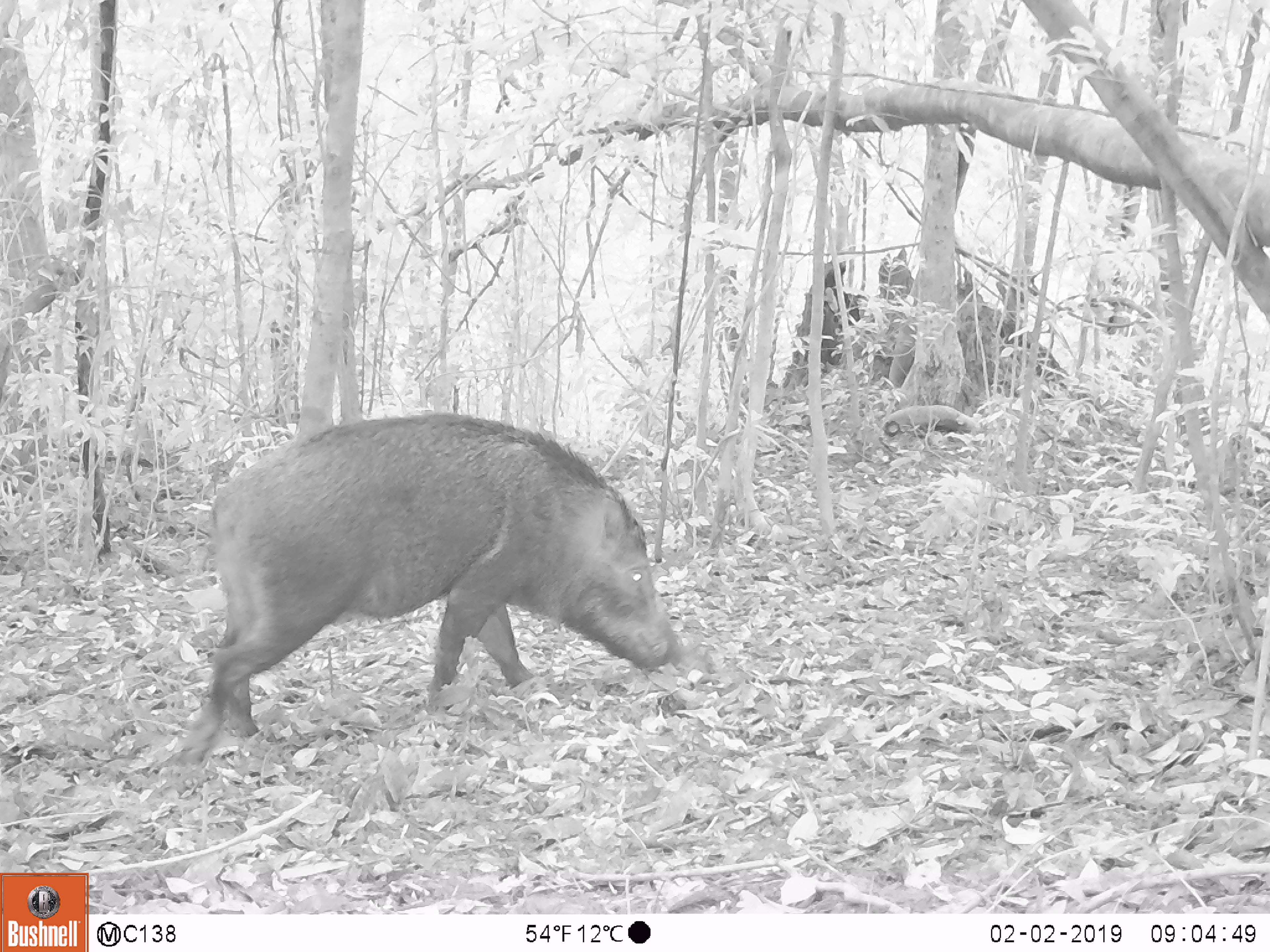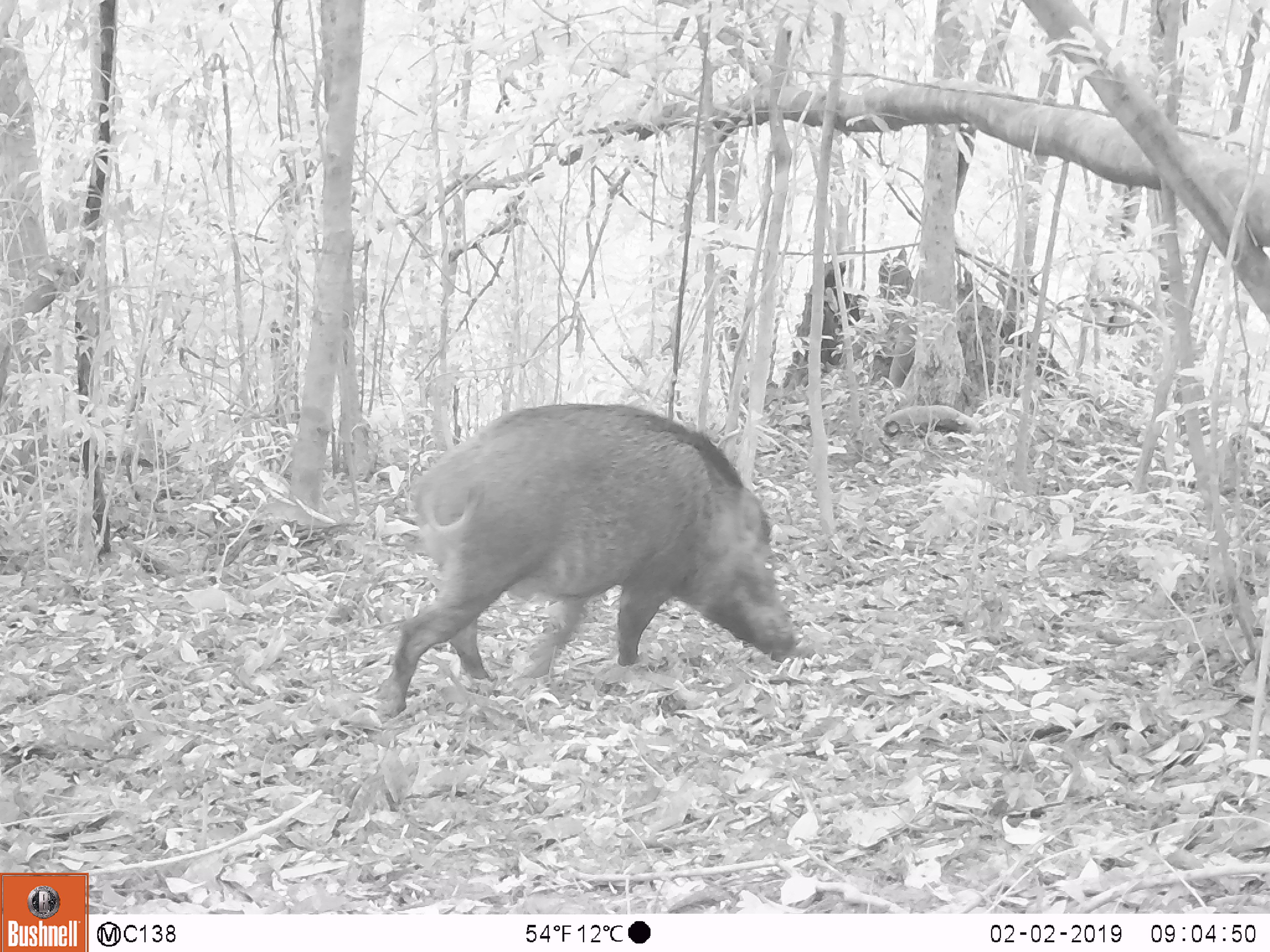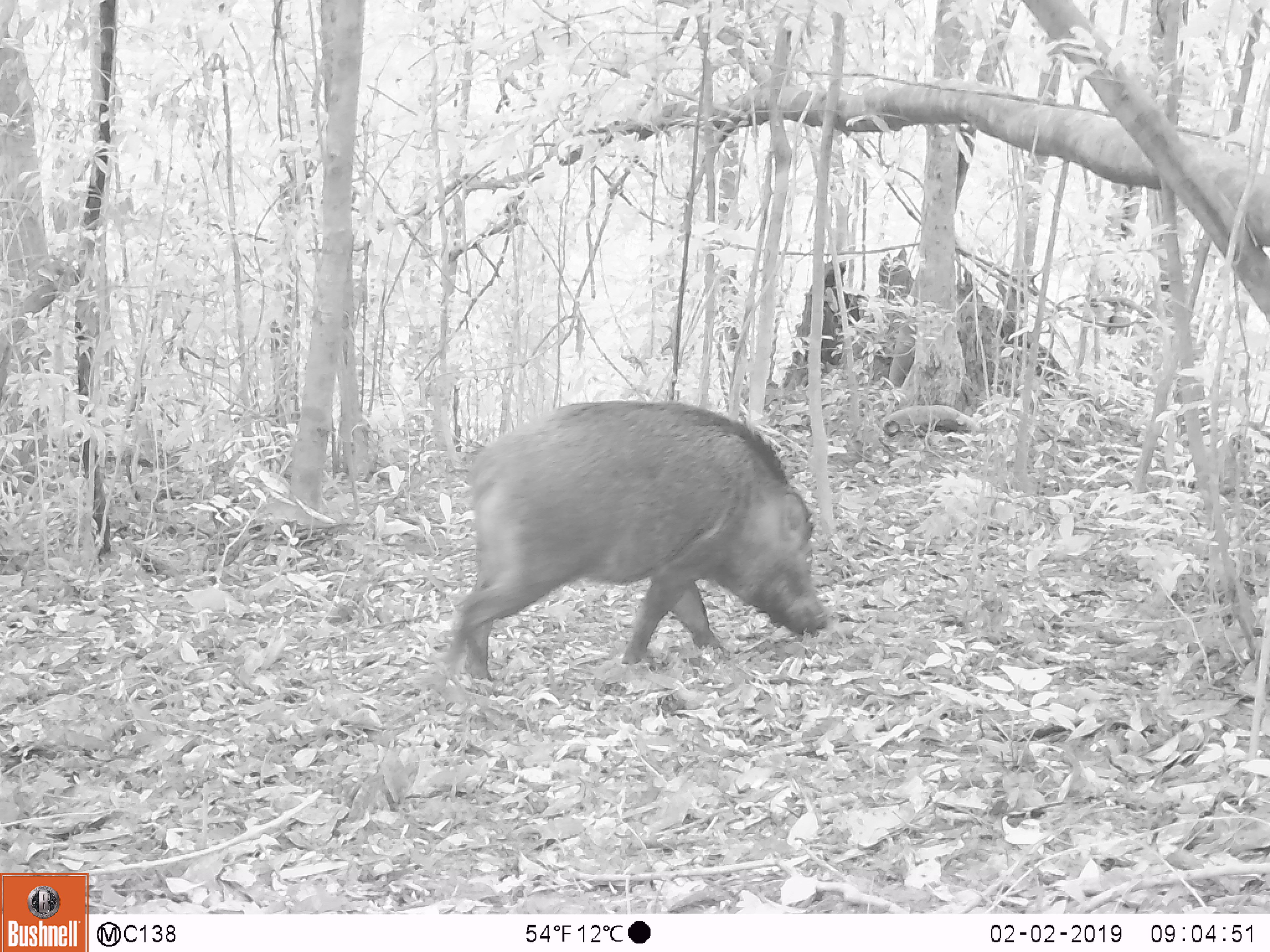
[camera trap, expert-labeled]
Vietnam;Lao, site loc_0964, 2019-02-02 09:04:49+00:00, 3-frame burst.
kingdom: Animalia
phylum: Chordata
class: Mammalia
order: Artiodactyla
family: Suidae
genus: Sus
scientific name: Sus scrofa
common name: eurasian wild pig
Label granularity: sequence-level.